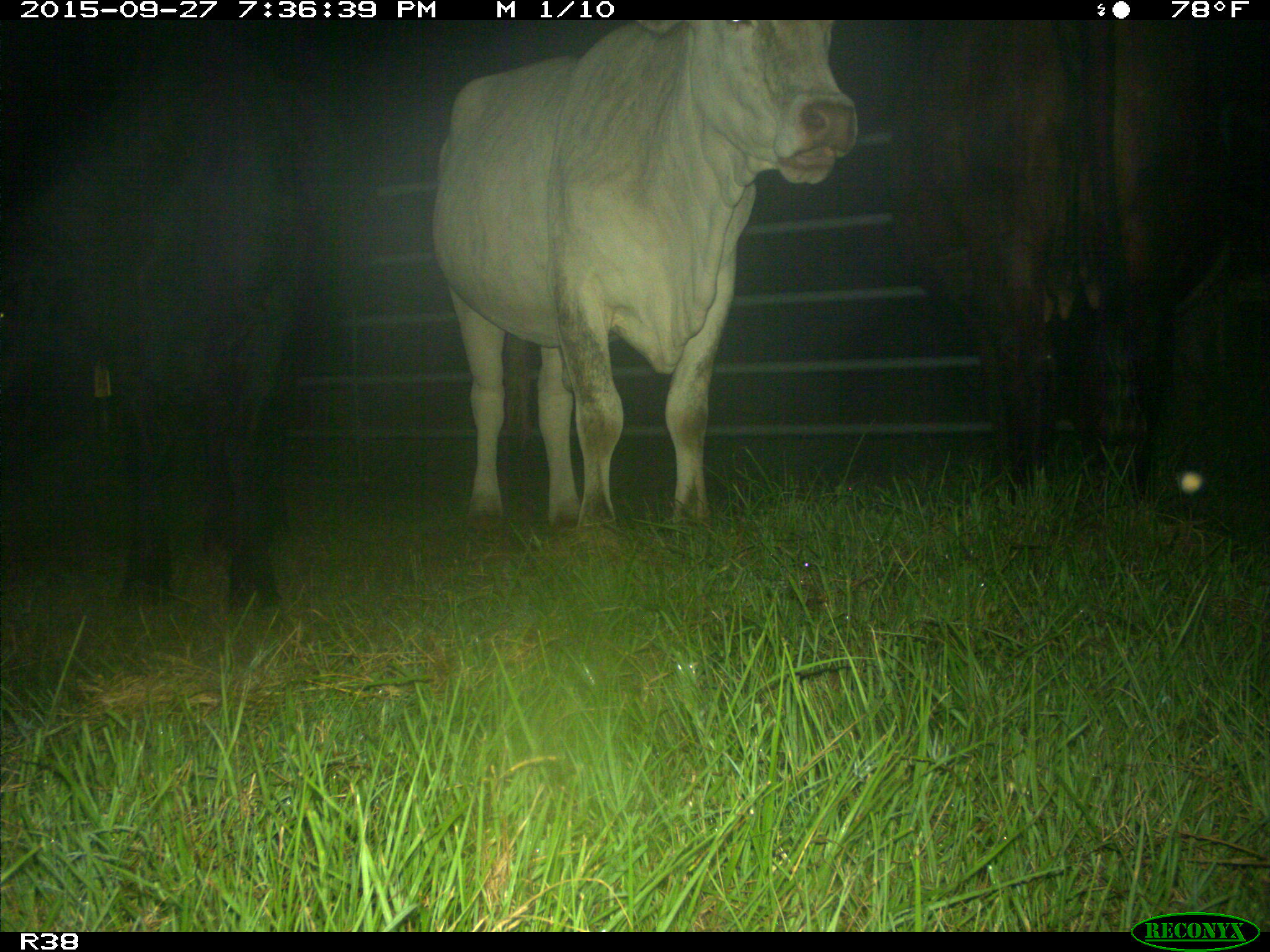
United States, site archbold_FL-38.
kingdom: Animalia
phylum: Chordata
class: Mammalia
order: Artiodactyla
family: Bovidae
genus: Bos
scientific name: Bos taurus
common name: domestic cow